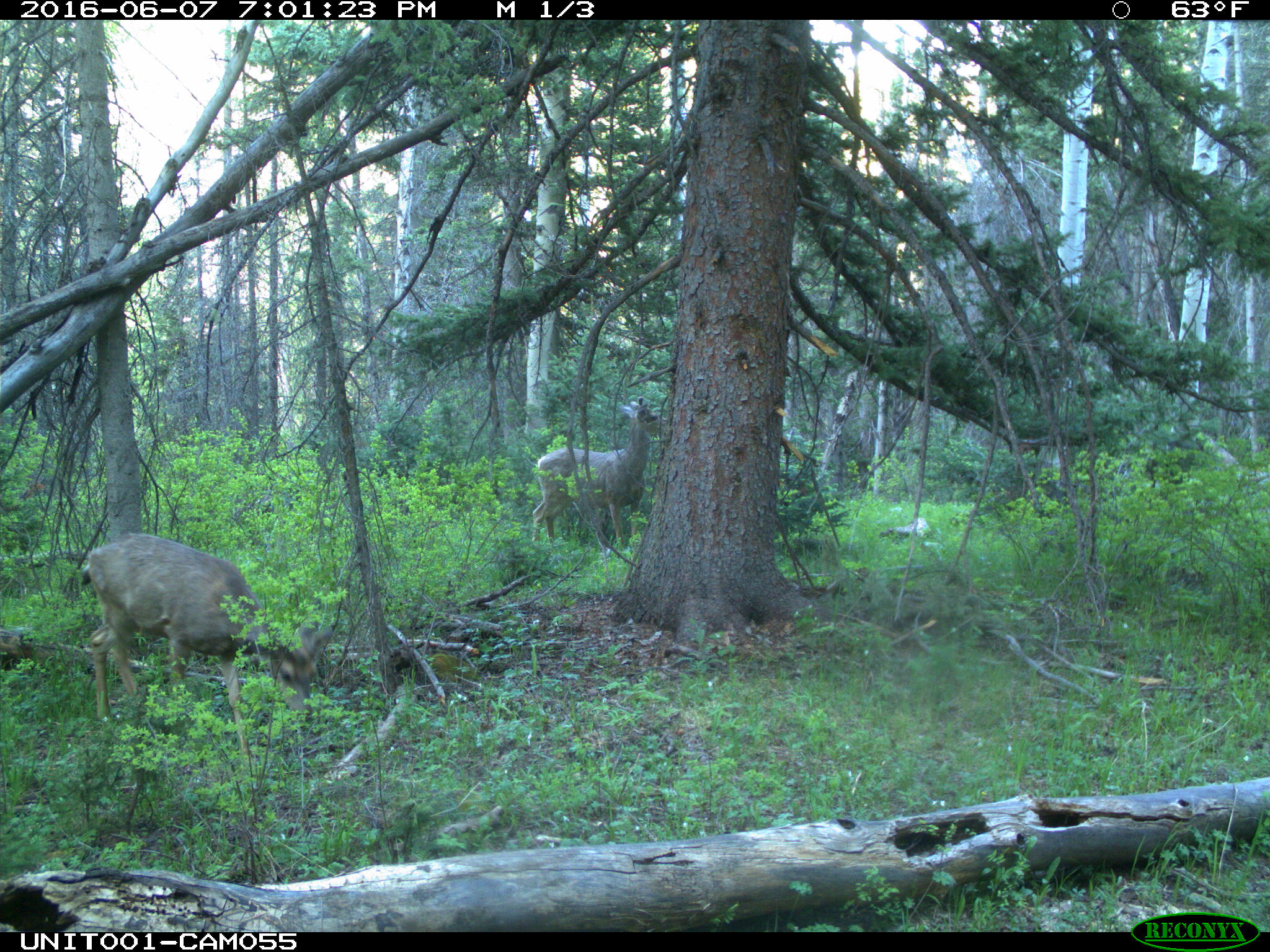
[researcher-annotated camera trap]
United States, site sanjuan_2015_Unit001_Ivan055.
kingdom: Animalia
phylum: Chordata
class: Mammalia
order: Artiodactyla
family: Cervidae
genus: Odocoileus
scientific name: Odocoileus hemionus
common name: mule deer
Odocoileus hemionus (mule deer).